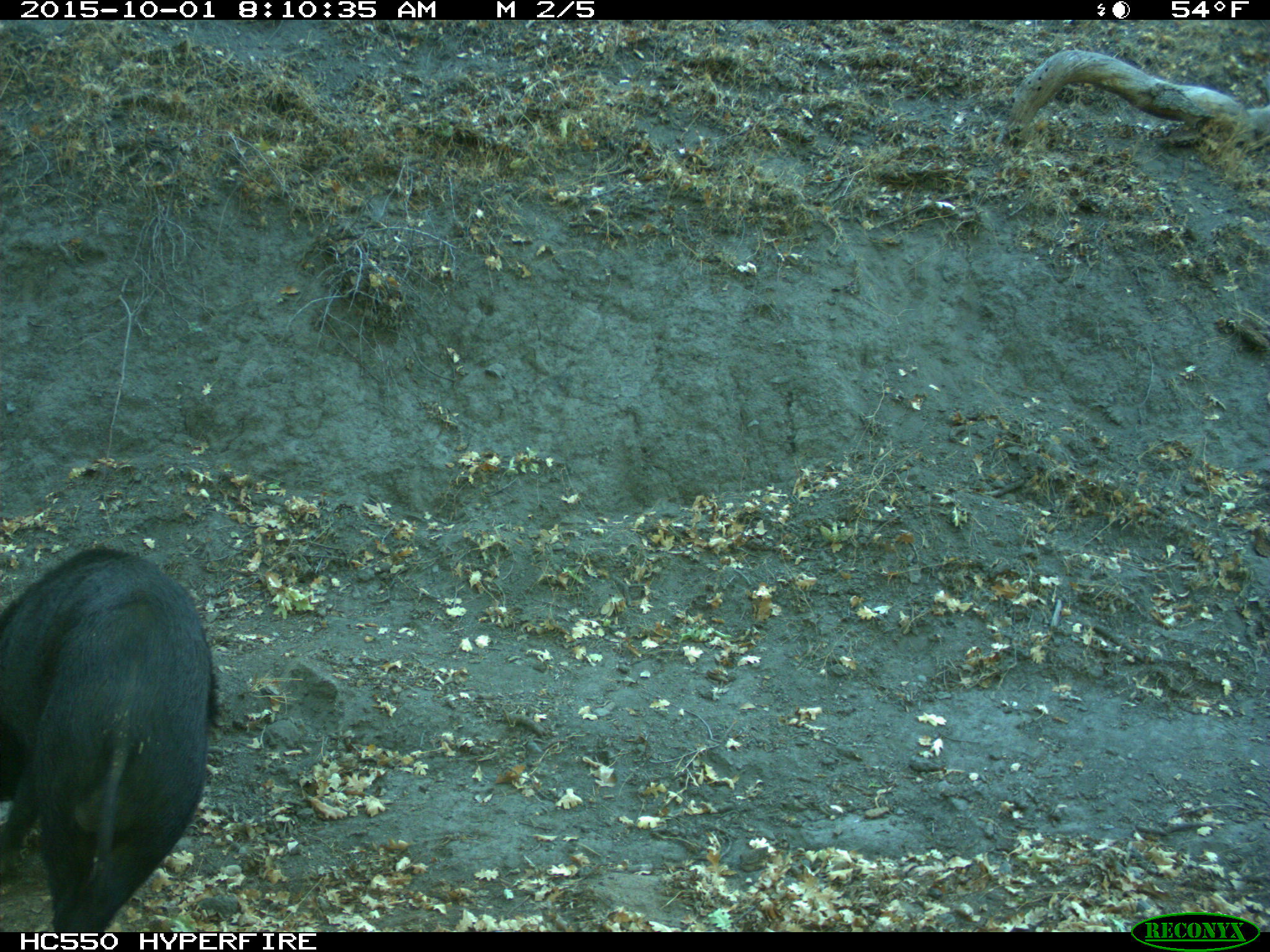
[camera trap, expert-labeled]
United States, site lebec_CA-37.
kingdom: Animalia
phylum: Chordata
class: Mammalia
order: Artiodactyla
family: Suidae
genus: Sus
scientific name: Sus scrofa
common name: wild boar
Sus scrofa (wild boar).